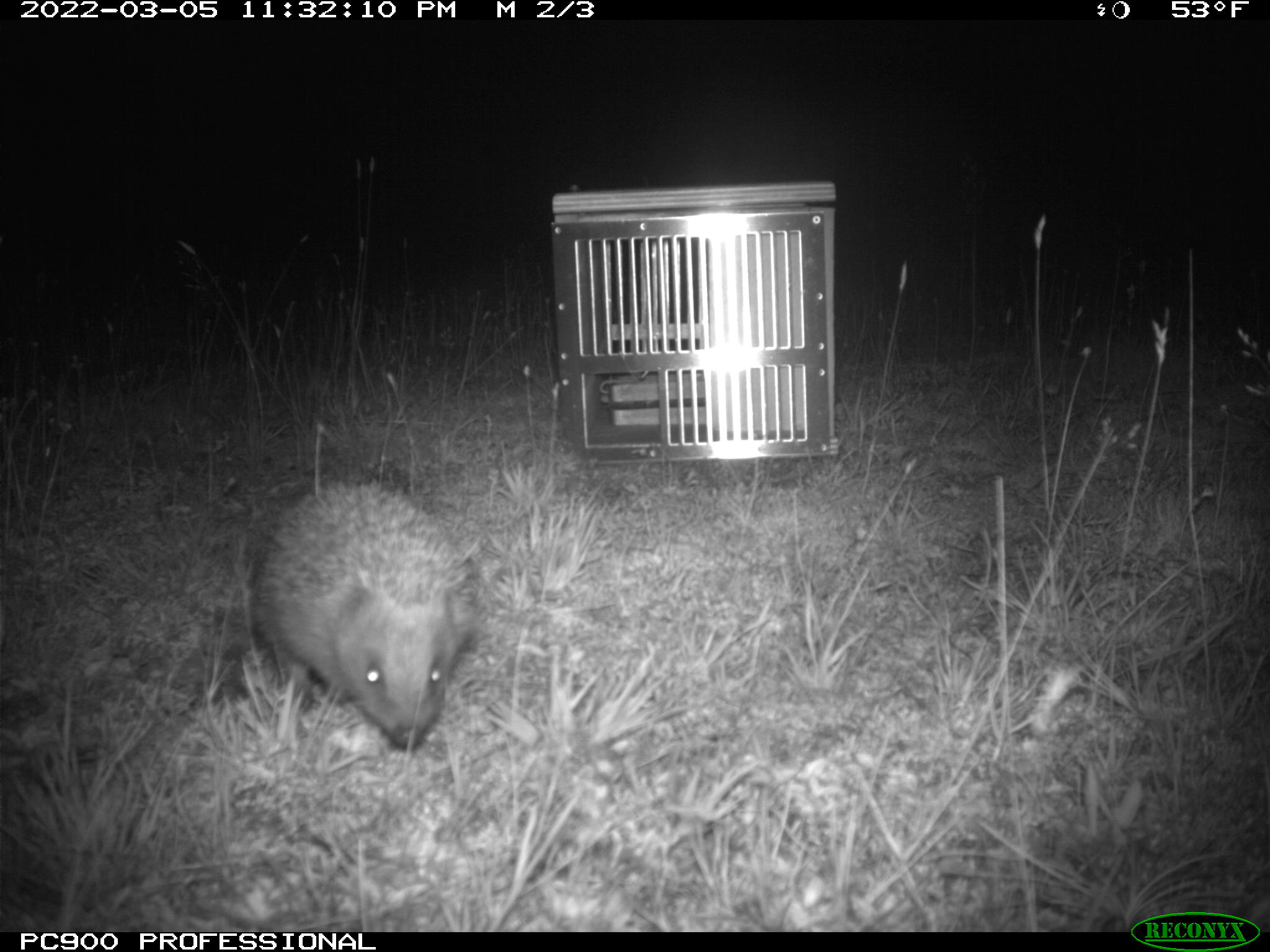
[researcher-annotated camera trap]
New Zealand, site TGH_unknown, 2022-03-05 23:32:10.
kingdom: Animalia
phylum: Chordata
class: Mammalia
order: Eulipotyphla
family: Erinaceidae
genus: Erinaceus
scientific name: Erinaceus europaeus europaeus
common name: european hedgehog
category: hedgehog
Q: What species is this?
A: Hedgehog (european hedgehog) (Erinaceus europaeus europaeus).